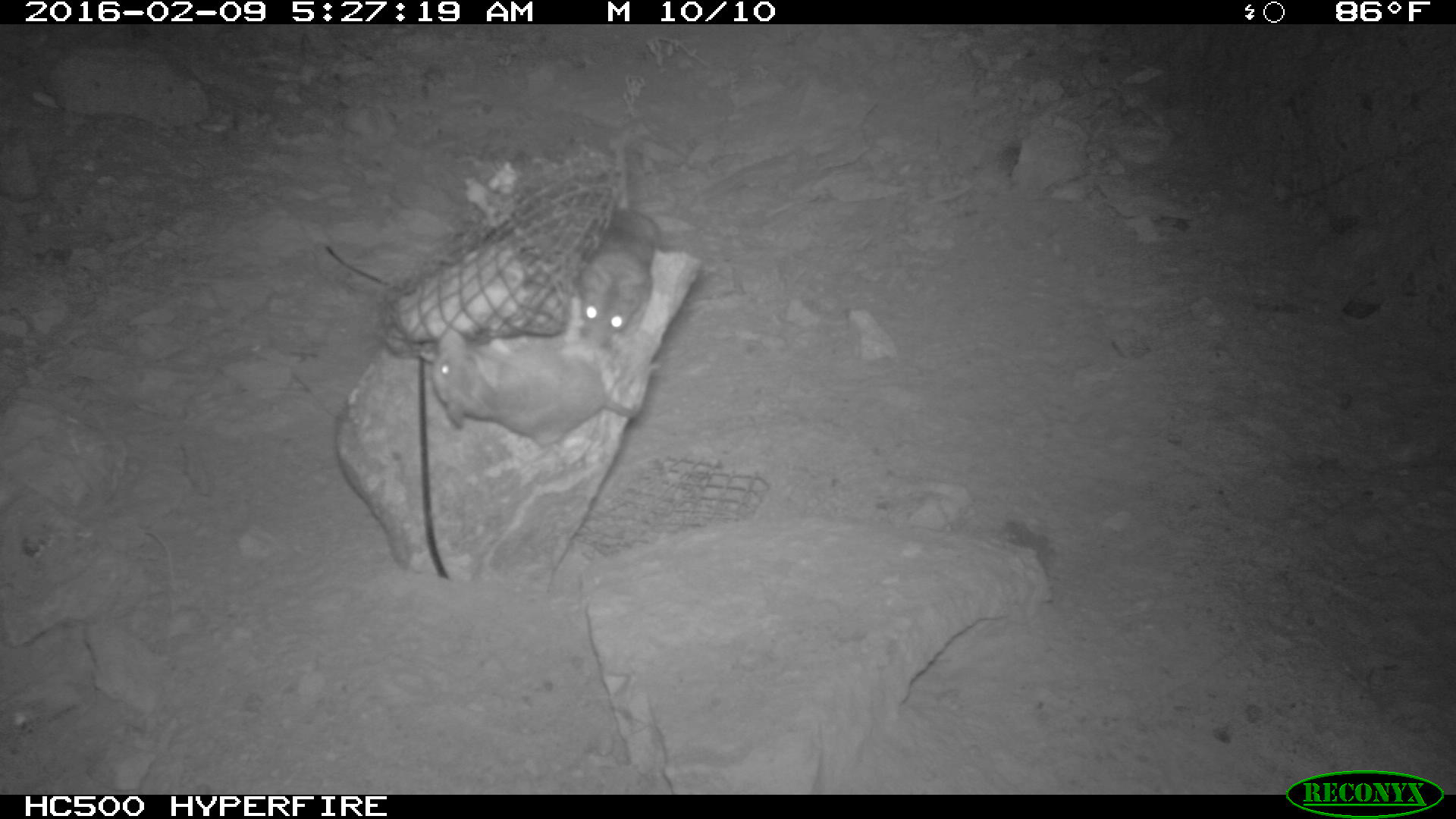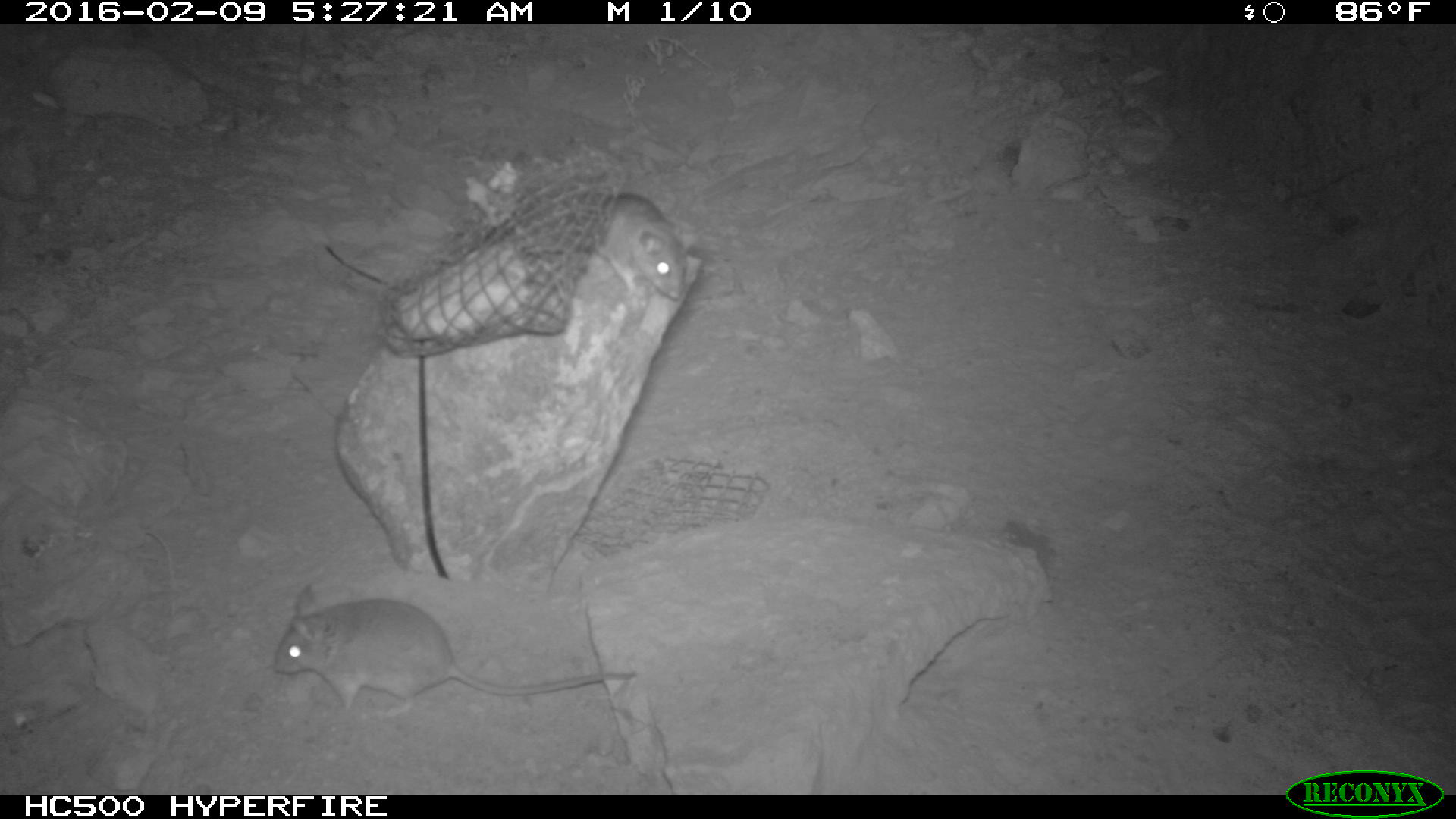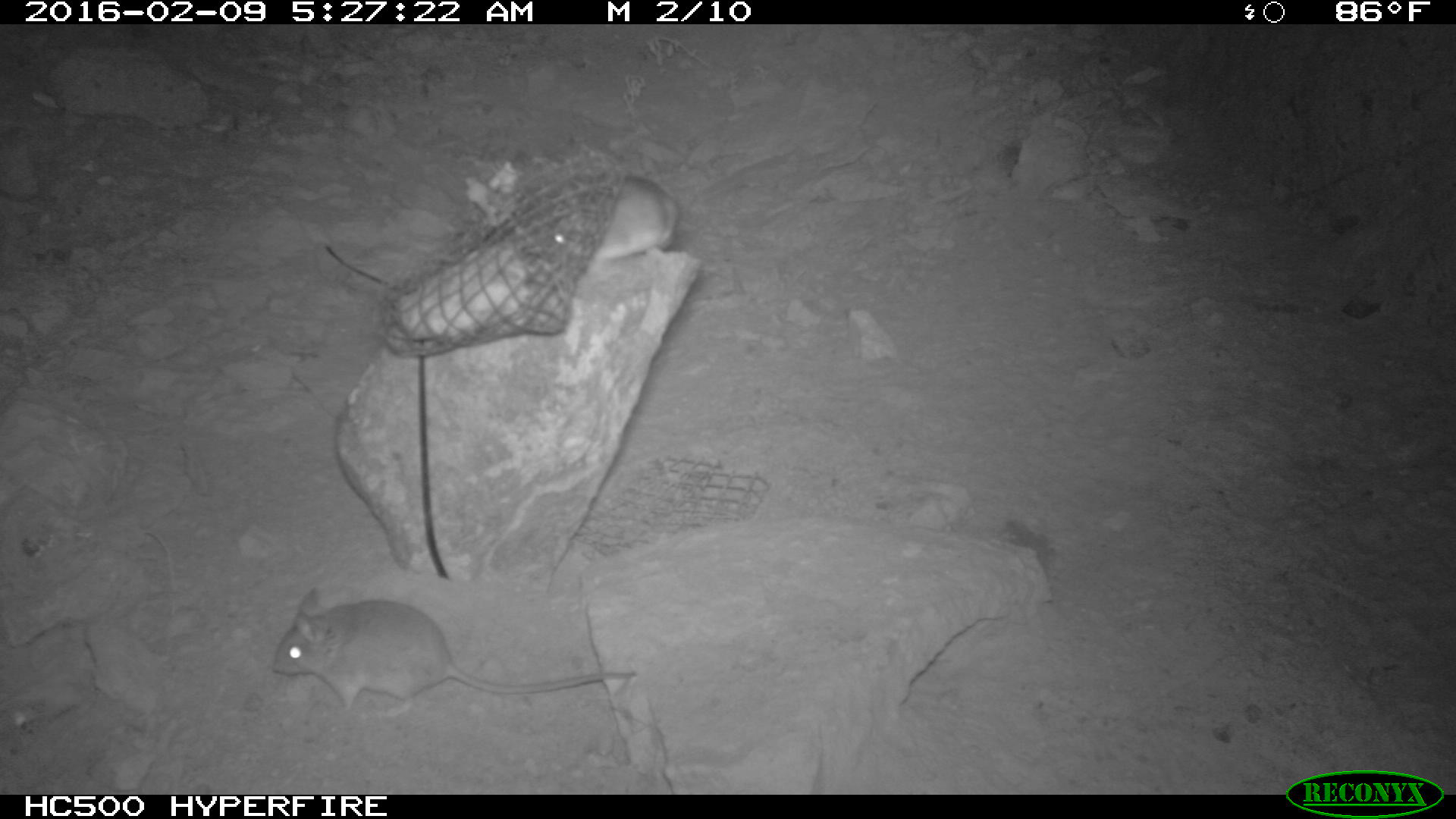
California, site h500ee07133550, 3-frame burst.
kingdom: Animalia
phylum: Chordata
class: Mammalia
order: Rodentia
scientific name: Rodentia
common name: rodent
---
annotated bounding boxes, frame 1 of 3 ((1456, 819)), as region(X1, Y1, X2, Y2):
rodent: region(431, 327, 639, 444); region(575, 136, 662, 346)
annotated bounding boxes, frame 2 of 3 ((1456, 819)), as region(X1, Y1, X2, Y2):
rodent: region(269, 584, 635, 717); region(596, 192, 696, 300)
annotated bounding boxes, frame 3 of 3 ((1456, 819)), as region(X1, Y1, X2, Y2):
rodent: region(270, 588, 638, 717); region(546, 173, 677, 269)